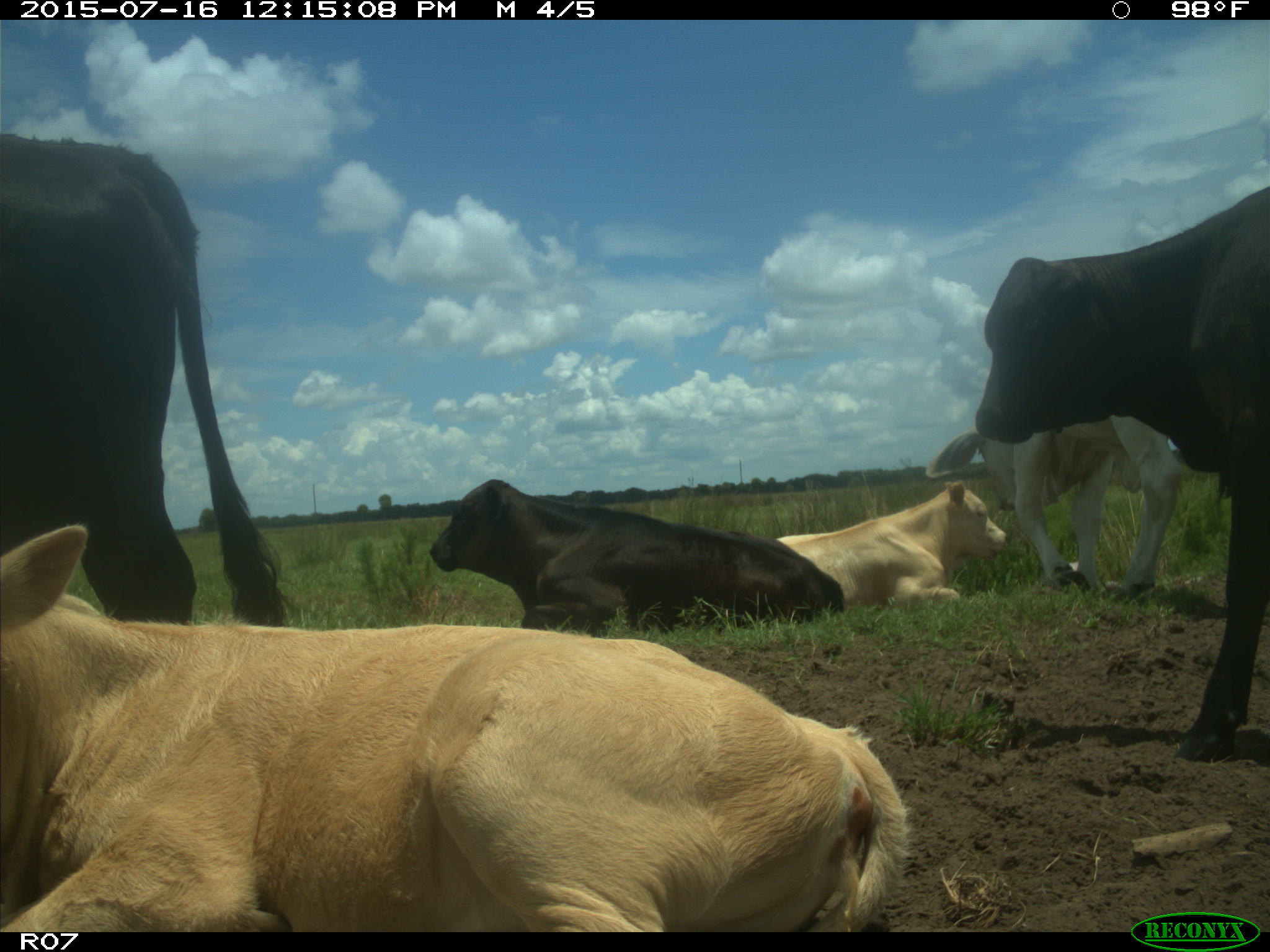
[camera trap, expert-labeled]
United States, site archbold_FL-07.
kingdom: Animalia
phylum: Chordata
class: Mammalia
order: Artiodactyla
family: Bovidae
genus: Bos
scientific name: Bos taurus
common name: domestic cow